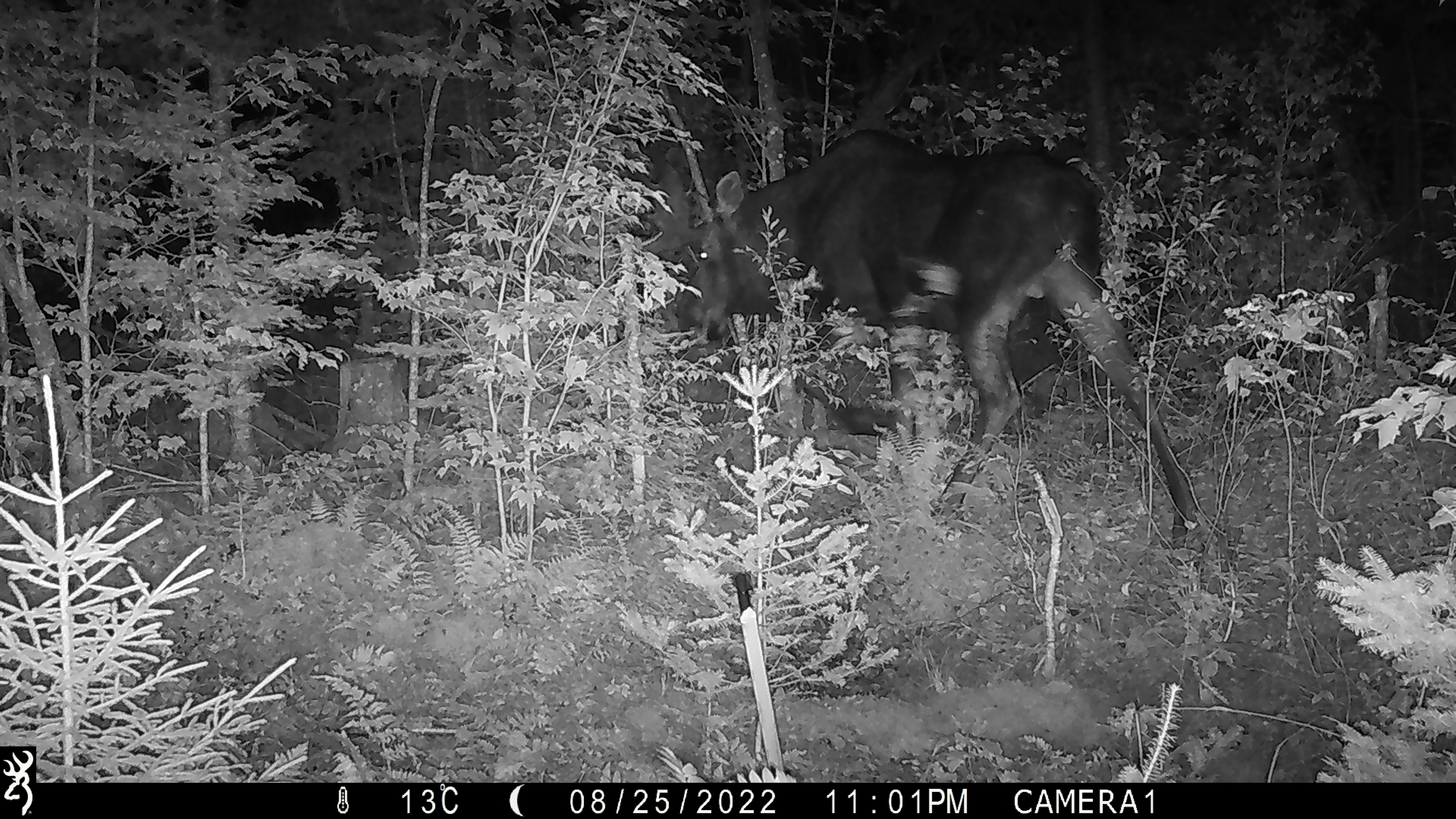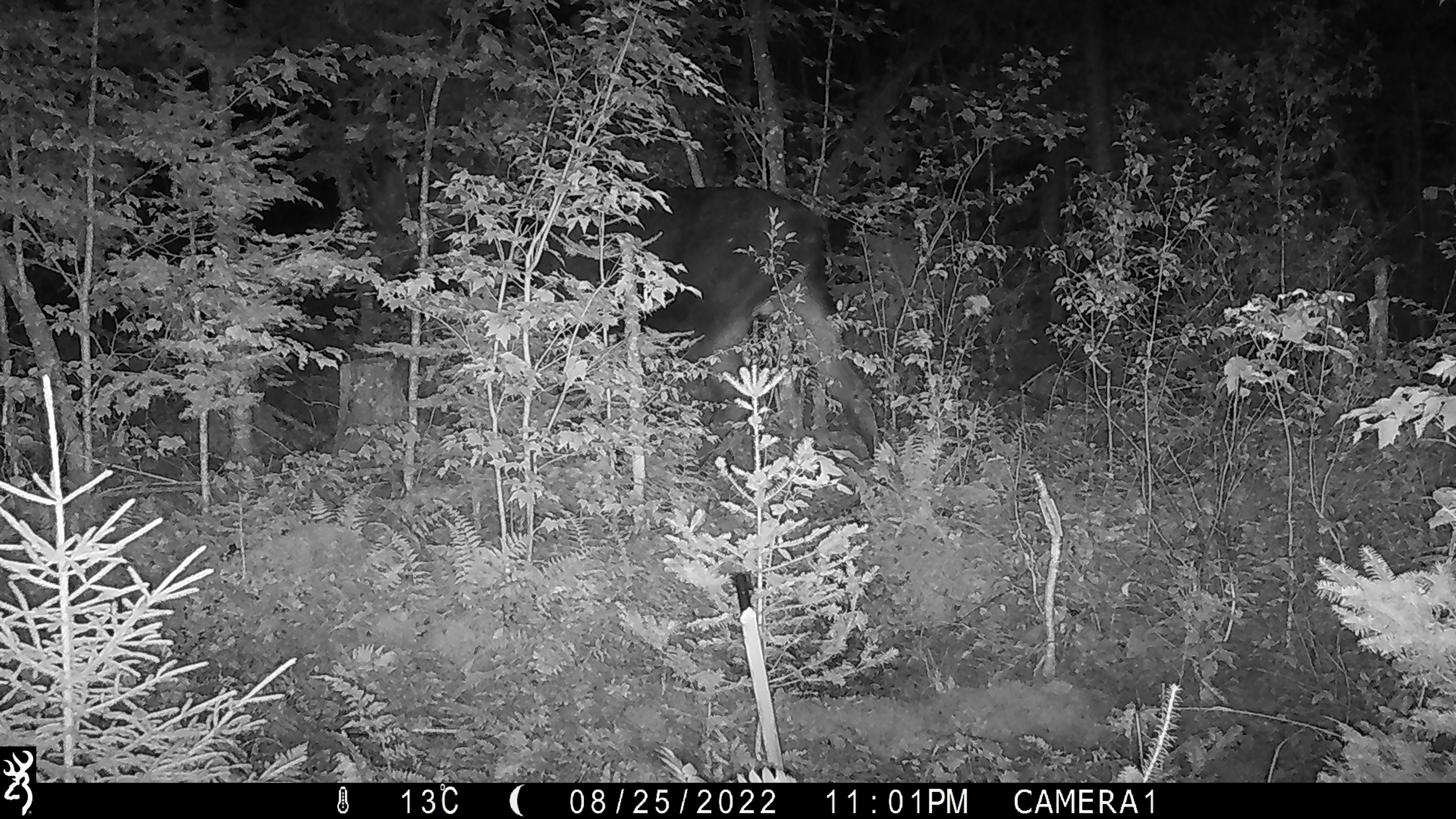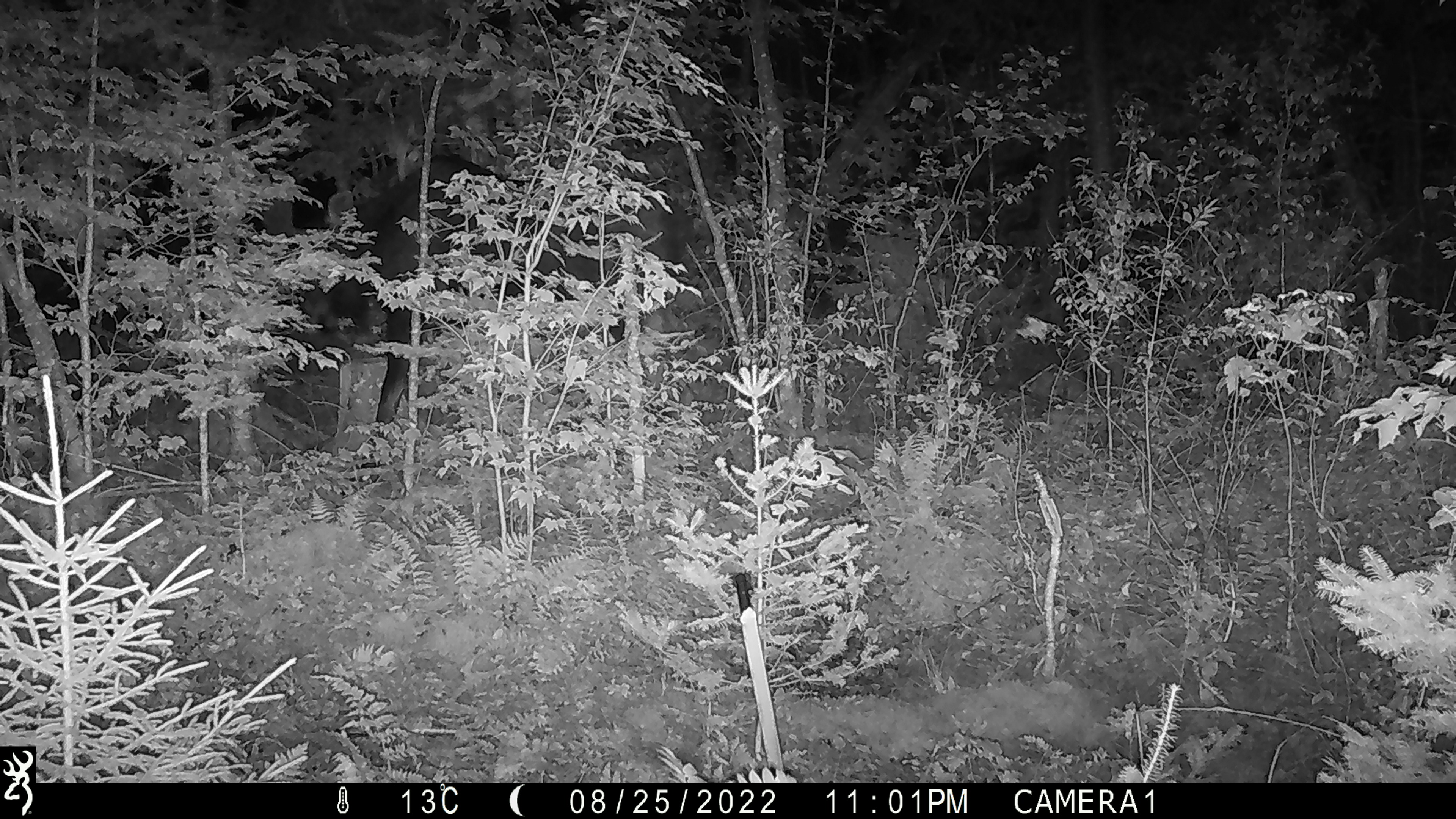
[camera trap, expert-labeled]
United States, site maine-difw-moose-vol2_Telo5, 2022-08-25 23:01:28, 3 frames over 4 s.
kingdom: Animalia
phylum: Chordata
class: Mammalia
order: Artiodactyla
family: Cervidae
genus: Alces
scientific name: Alces alces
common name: moose